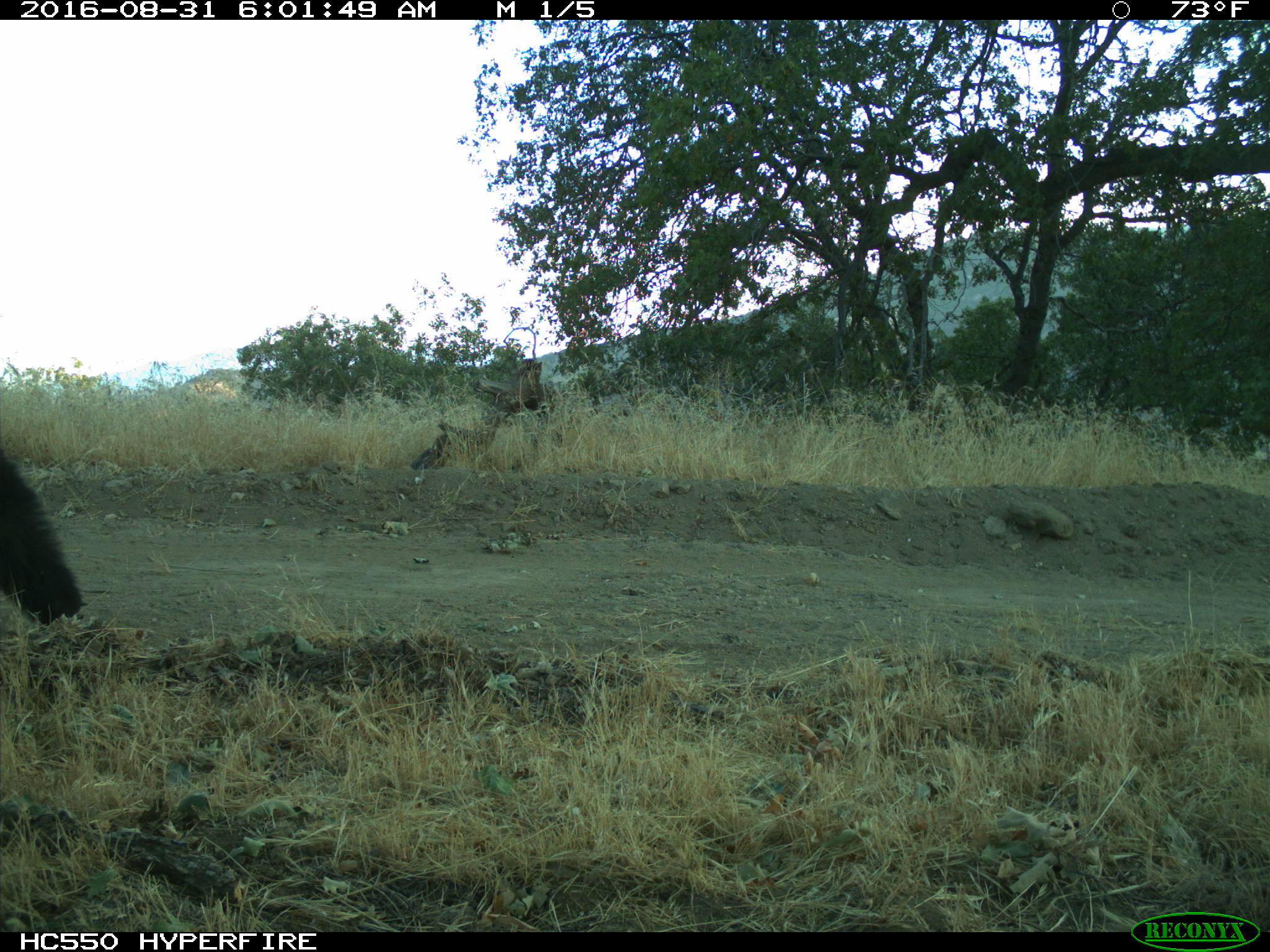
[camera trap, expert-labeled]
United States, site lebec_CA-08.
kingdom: Animalia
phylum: Chordata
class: Mammalia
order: Carnivora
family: Ursidae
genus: Ursus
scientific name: Ursus americanus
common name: american black bear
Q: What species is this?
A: Ursus americanus (american black bear).